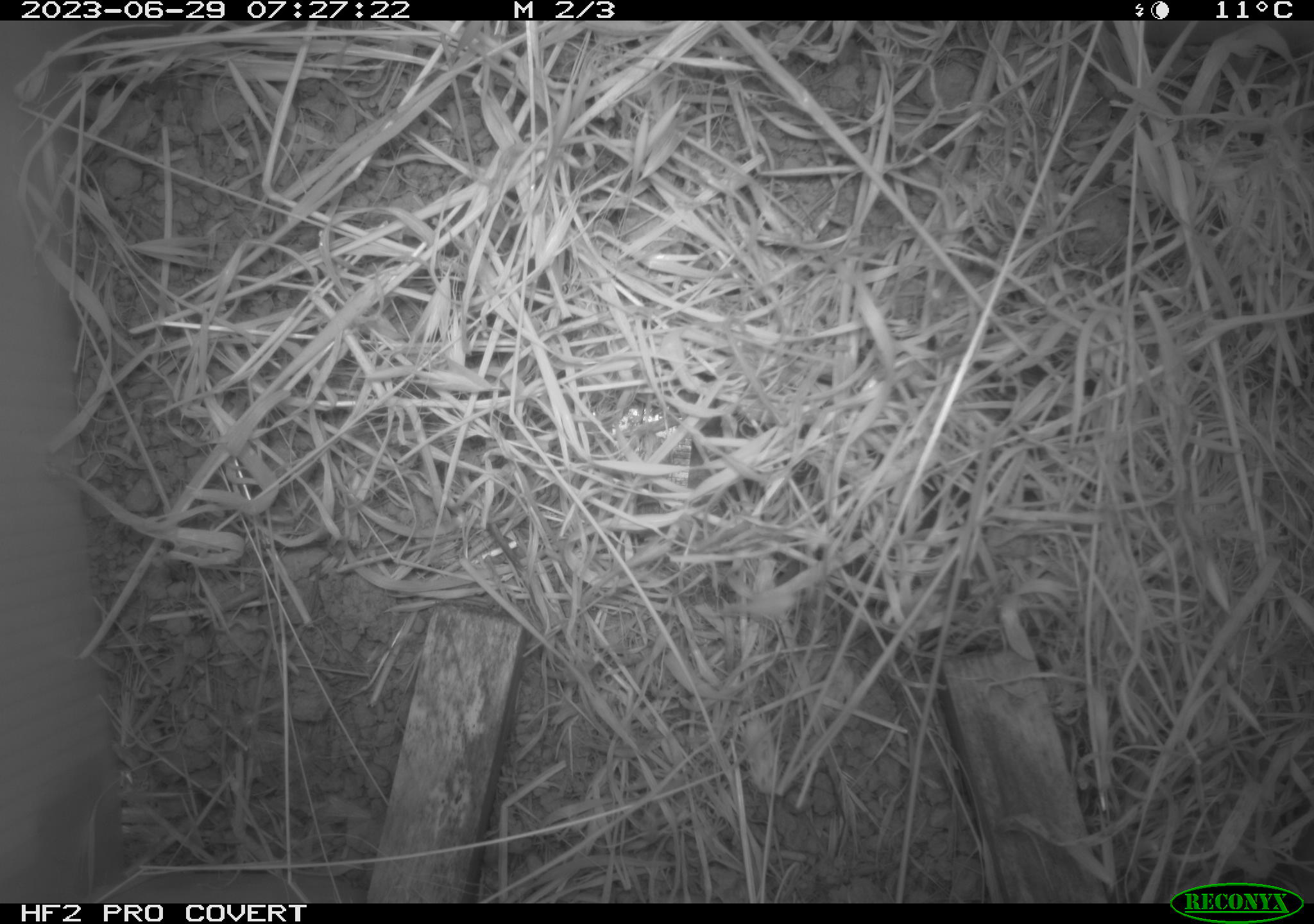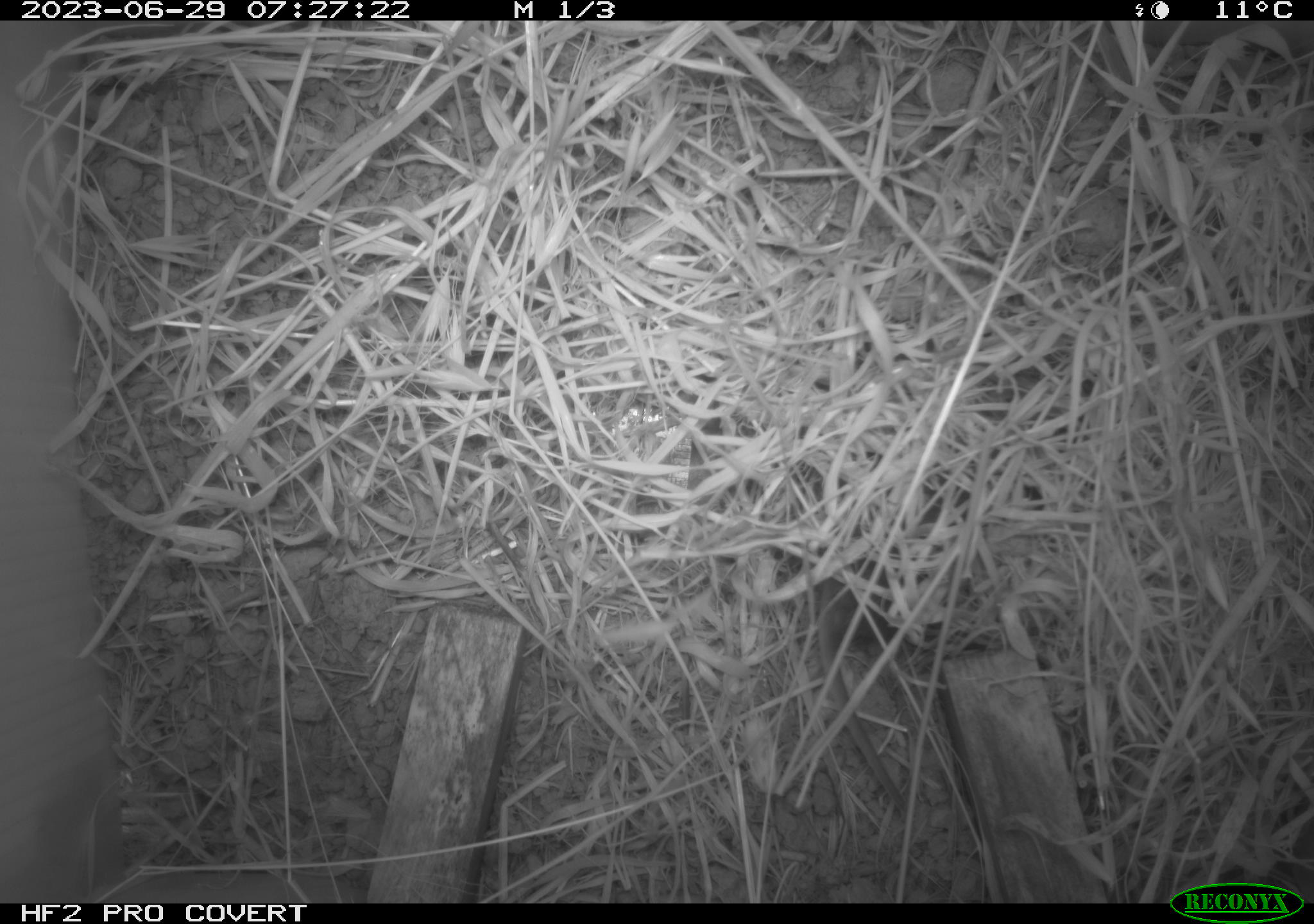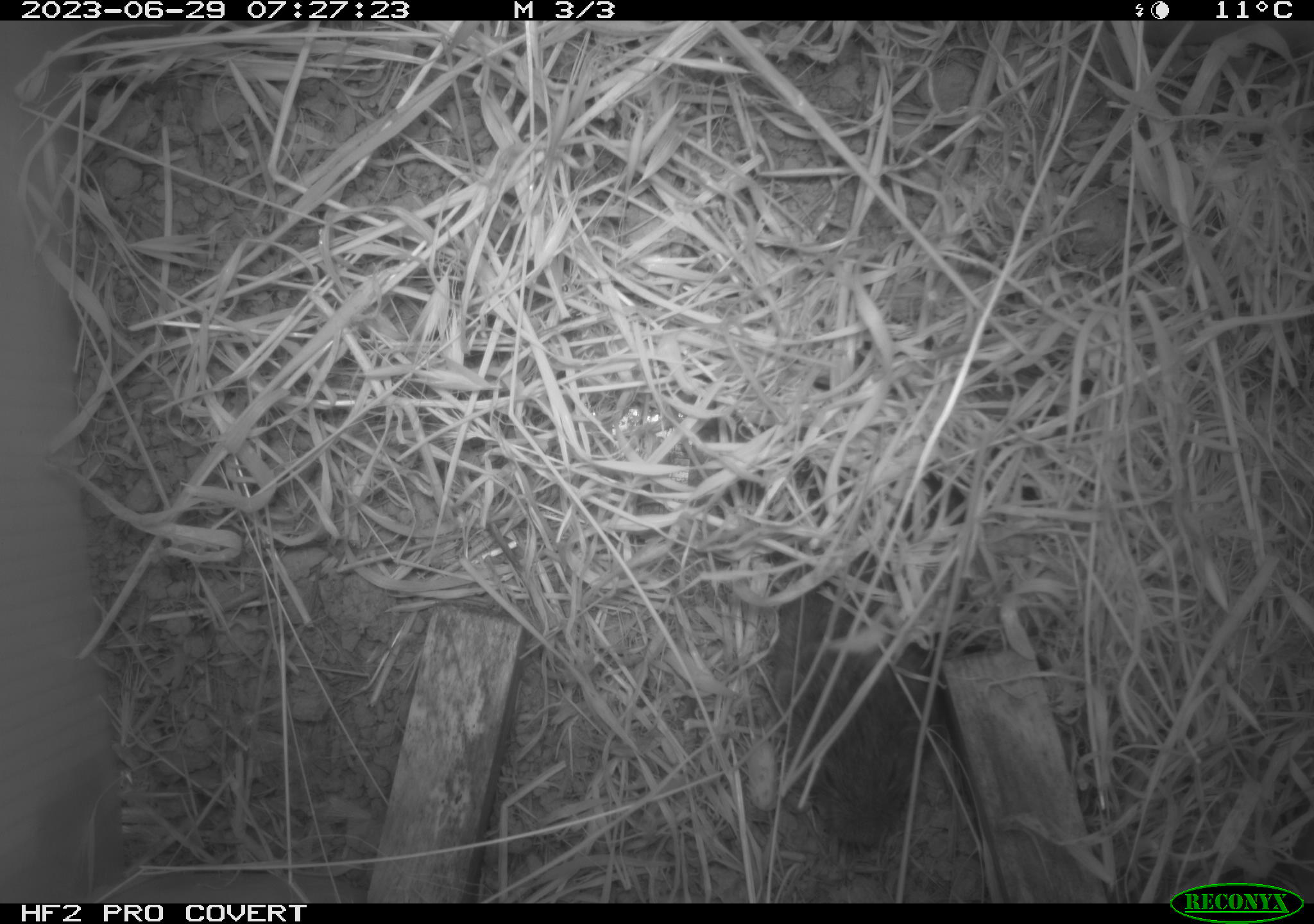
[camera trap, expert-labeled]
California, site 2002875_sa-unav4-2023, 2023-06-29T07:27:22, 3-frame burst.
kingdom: Animalia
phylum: Chordata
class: Mammalia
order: Rodentia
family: Cricetidae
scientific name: Arvicolinae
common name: voles, lemmings, and muskrats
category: arvicolinae subfamily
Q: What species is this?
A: Arvicolinae subfamily (voles, lemmings, and muskrats) (Arvicolinae).